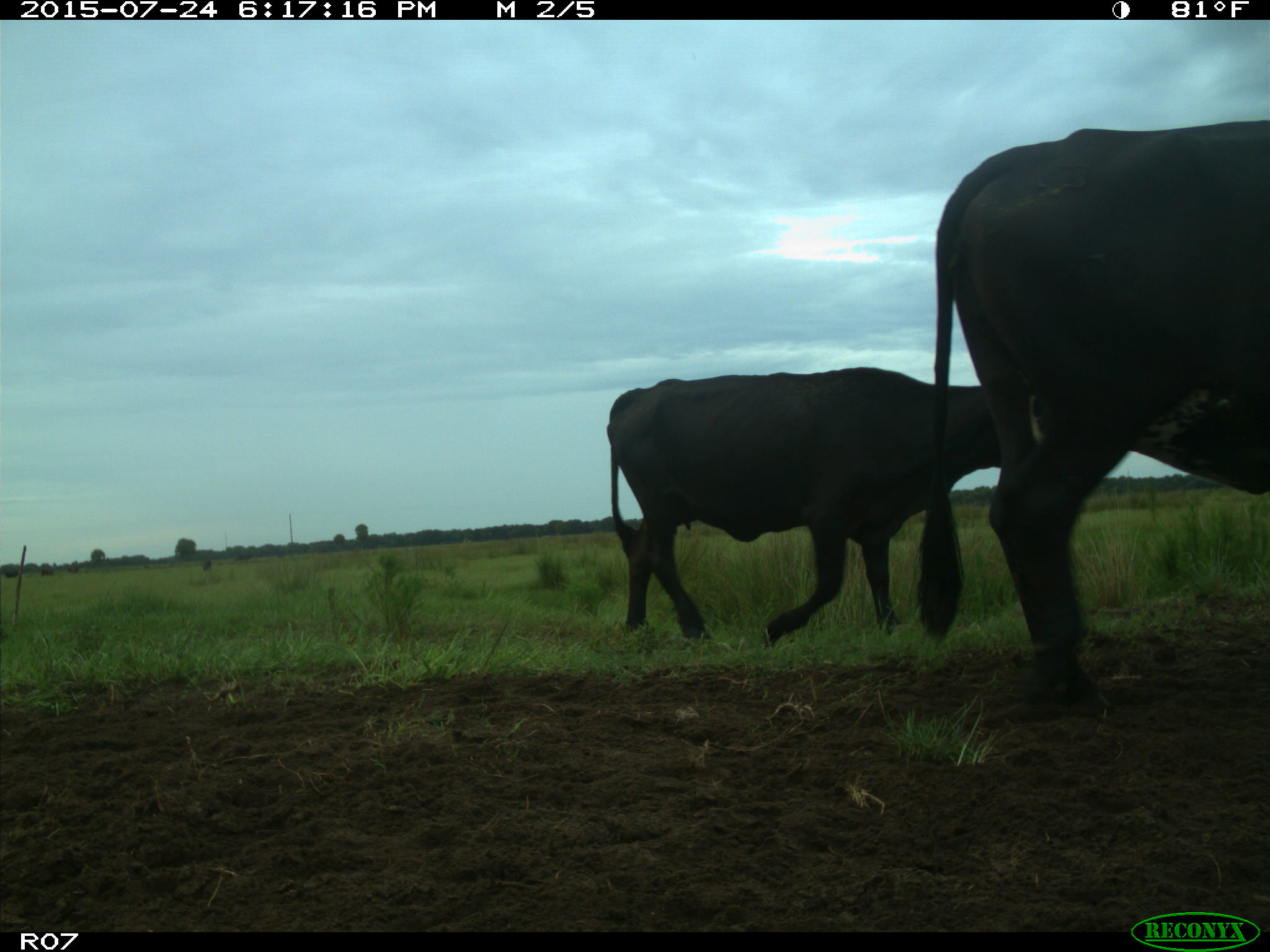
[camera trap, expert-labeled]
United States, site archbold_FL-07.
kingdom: Animalia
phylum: Chordata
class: Mammalia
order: Artiodactyla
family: Bovidae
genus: Bos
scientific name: Bos taurus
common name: domestic cow